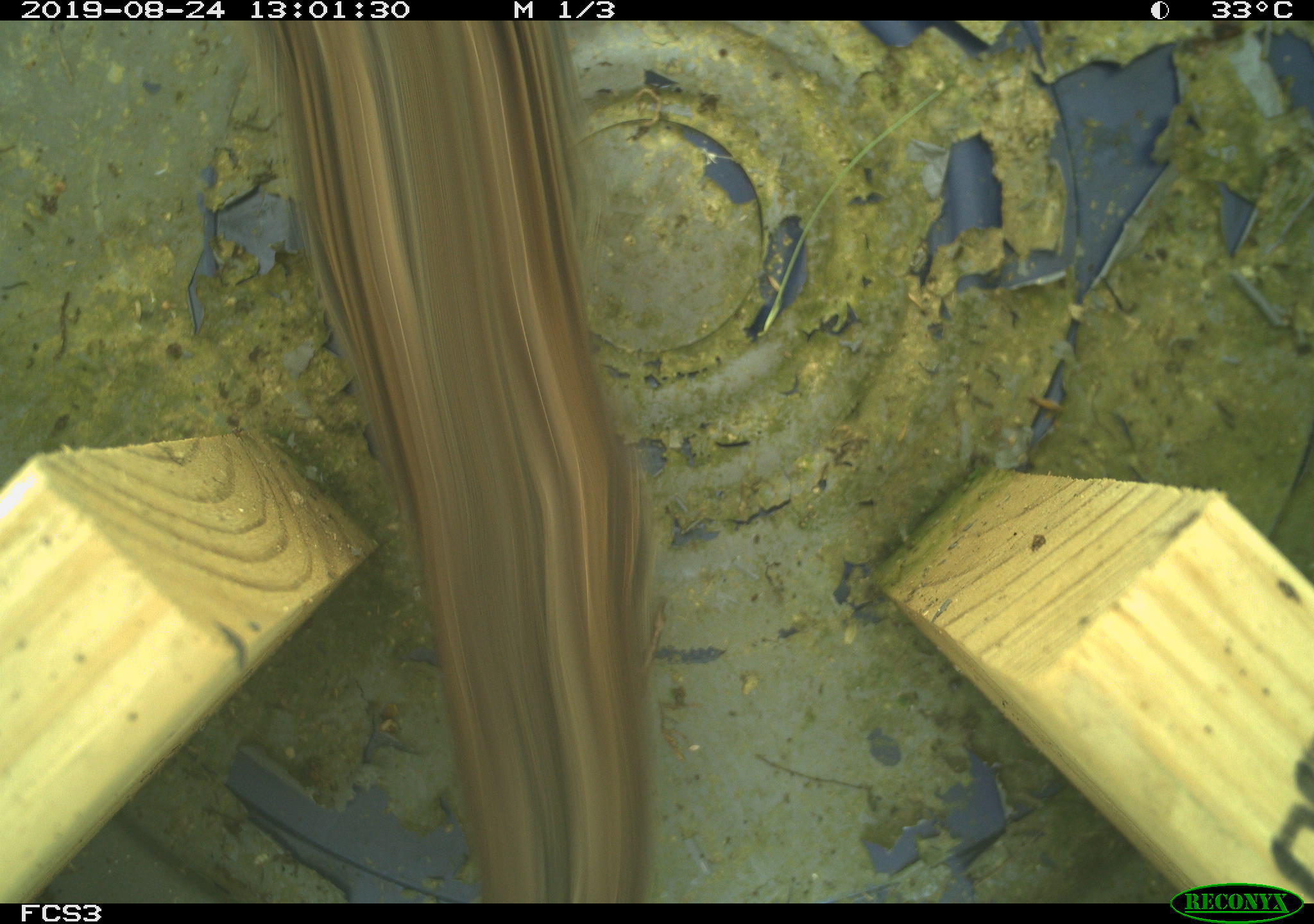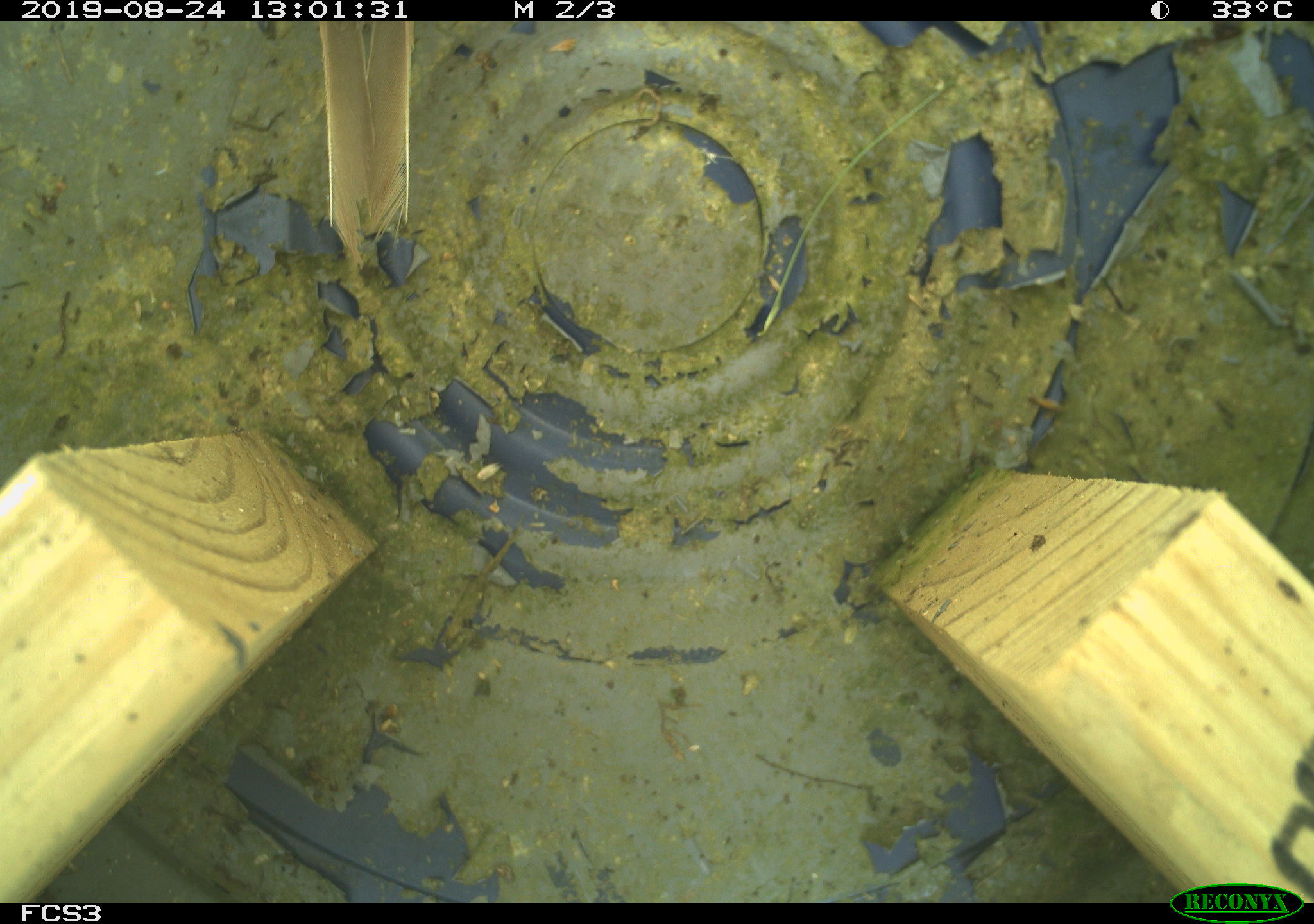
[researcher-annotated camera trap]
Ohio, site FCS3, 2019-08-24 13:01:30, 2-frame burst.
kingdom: Animalia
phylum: Chordata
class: Aves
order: Passeriformes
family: Passerellidae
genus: Melospiza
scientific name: Melospiza melodia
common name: song sparrow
Song sparrow (Melospiza melodia).